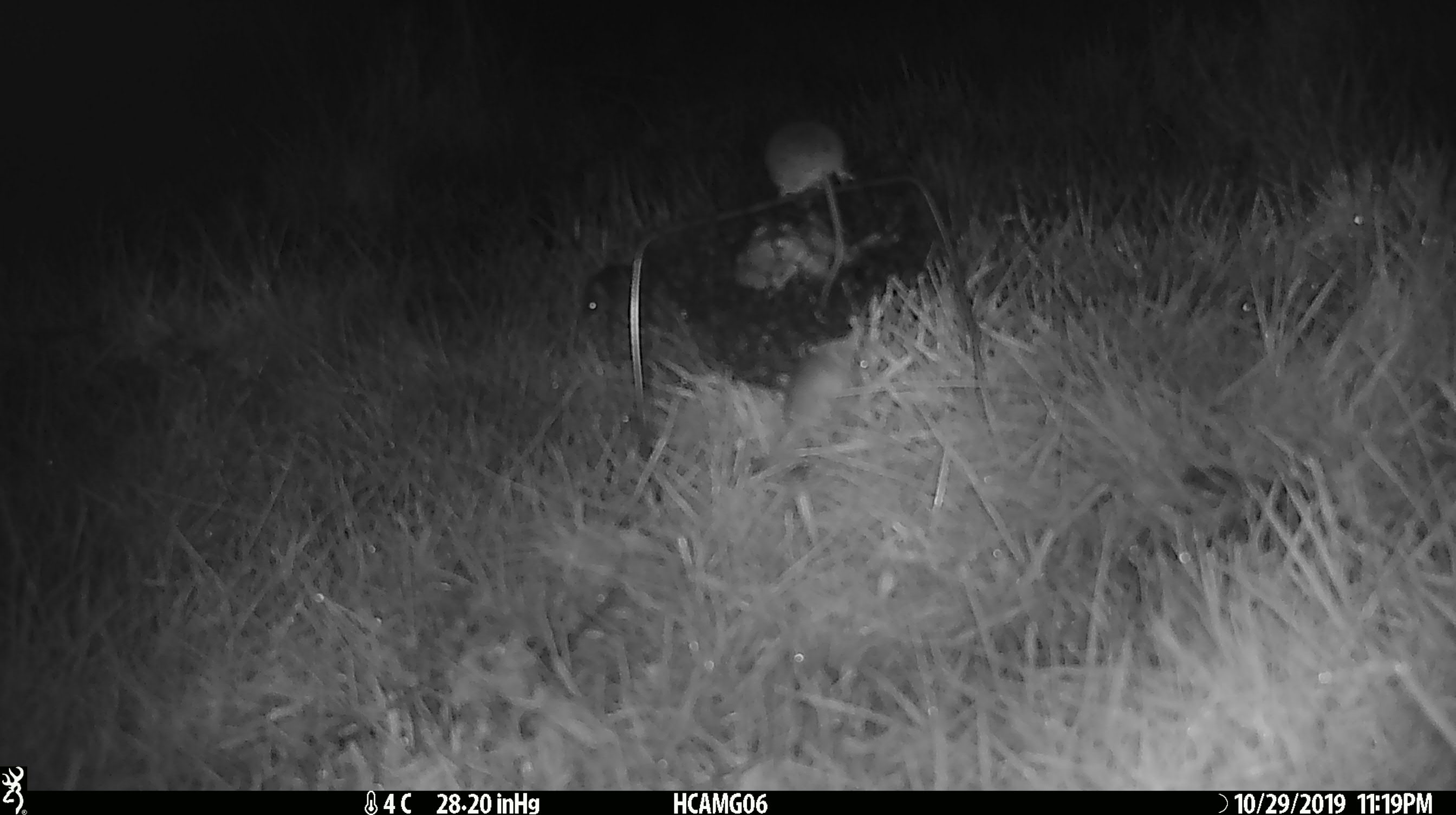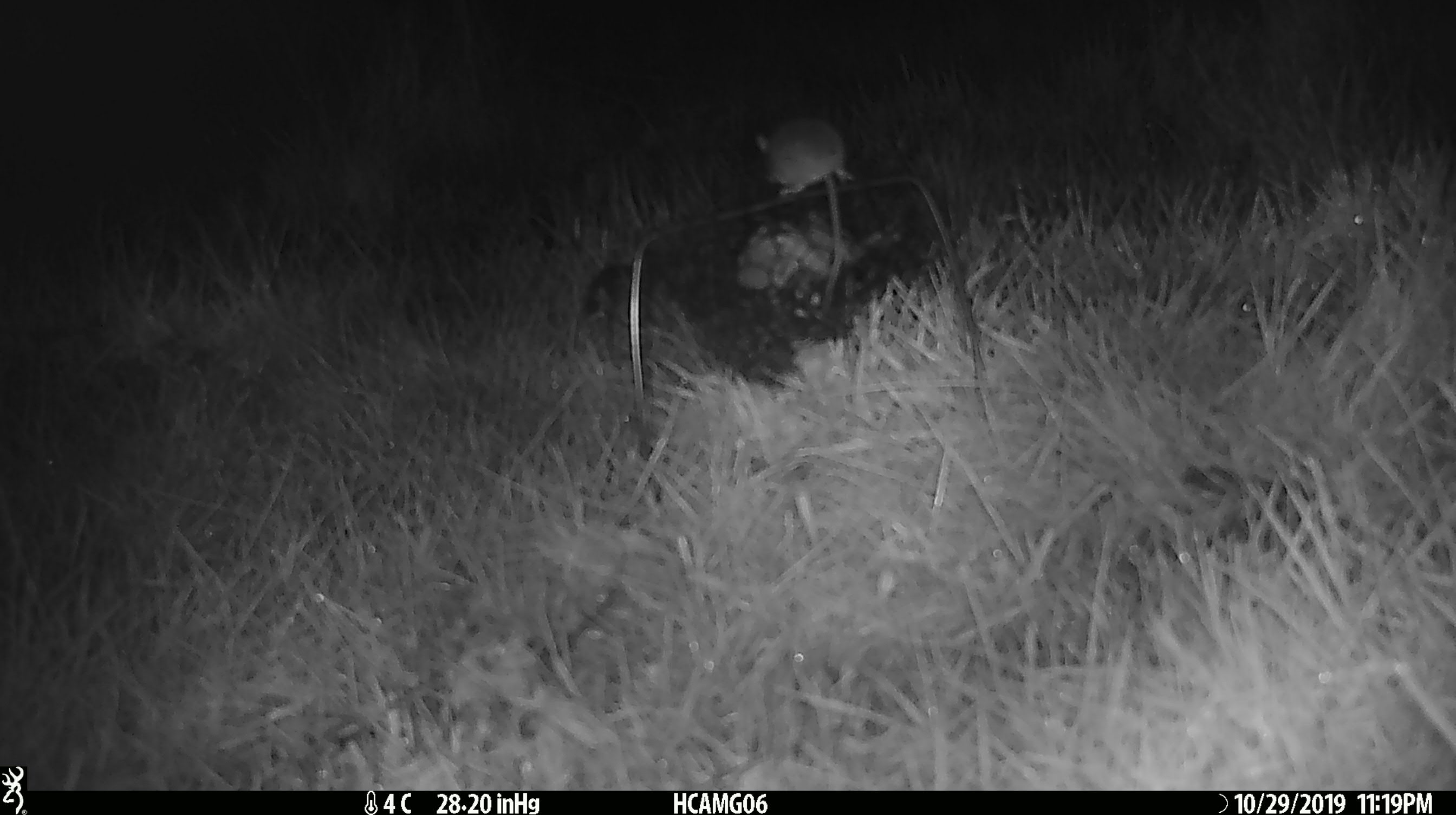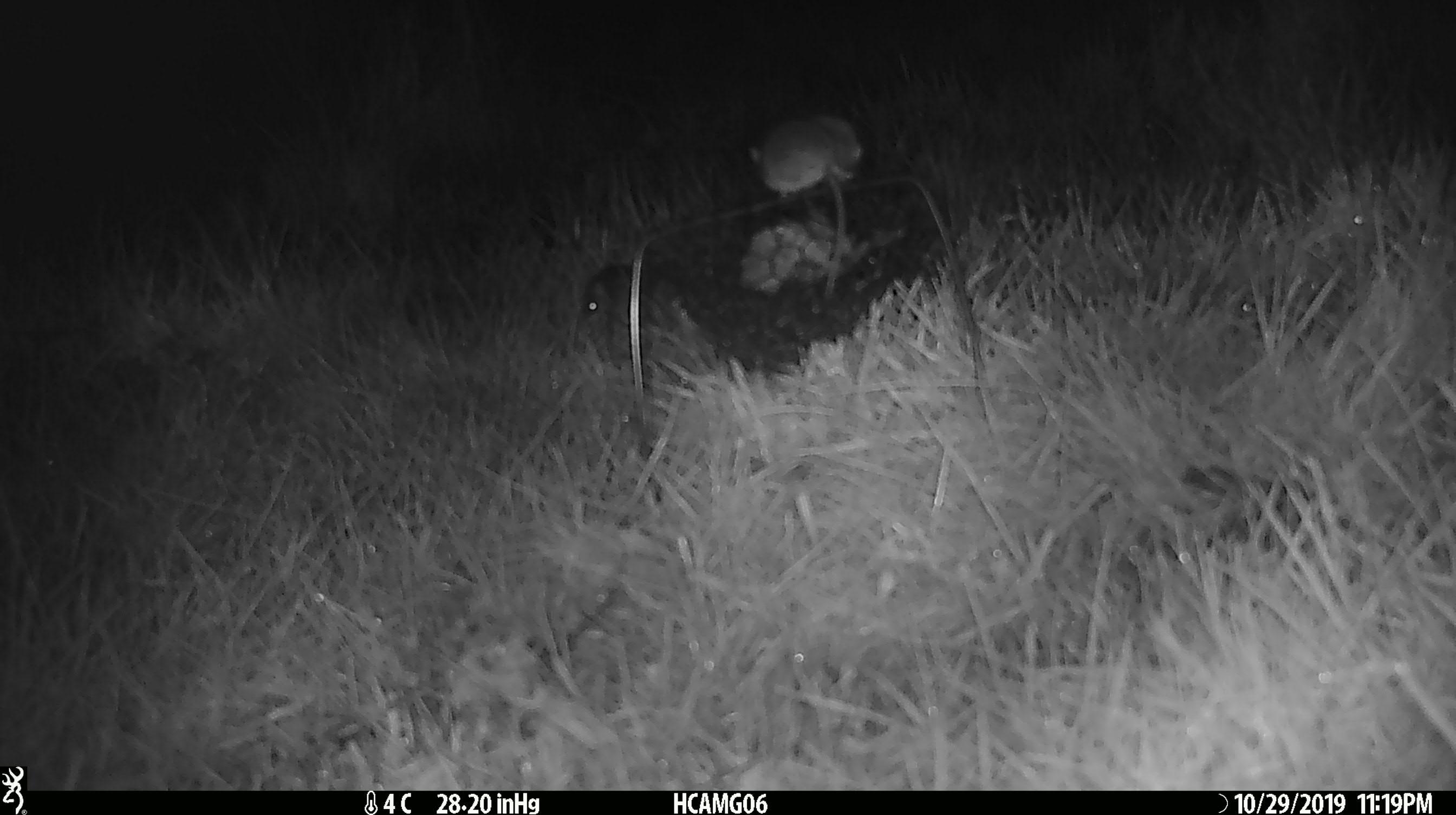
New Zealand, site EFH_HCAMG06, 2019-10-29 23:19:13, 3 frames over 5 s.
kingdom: Animalia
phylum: Chordata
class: Mammalia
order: Rodentia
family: Muridae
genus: Mus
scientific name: Mus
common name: mouse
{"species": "mouse (Mus)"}